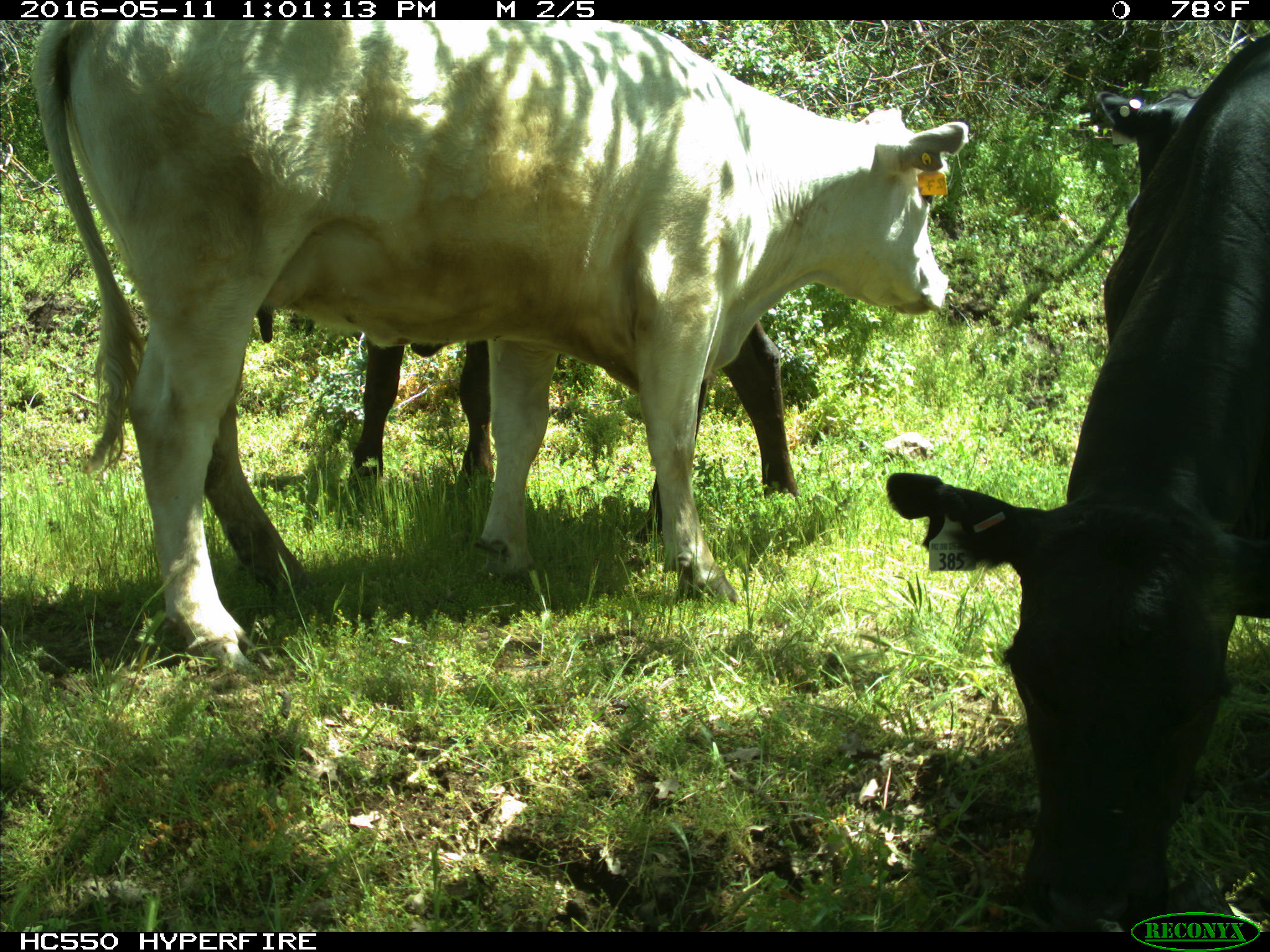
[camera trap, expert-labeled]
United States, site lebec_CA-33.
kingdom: Animalia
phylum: Chordata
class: Mammalia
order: Artiodactyla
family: Bovidae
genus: Bos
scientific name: Bos taurus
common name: domestic cow